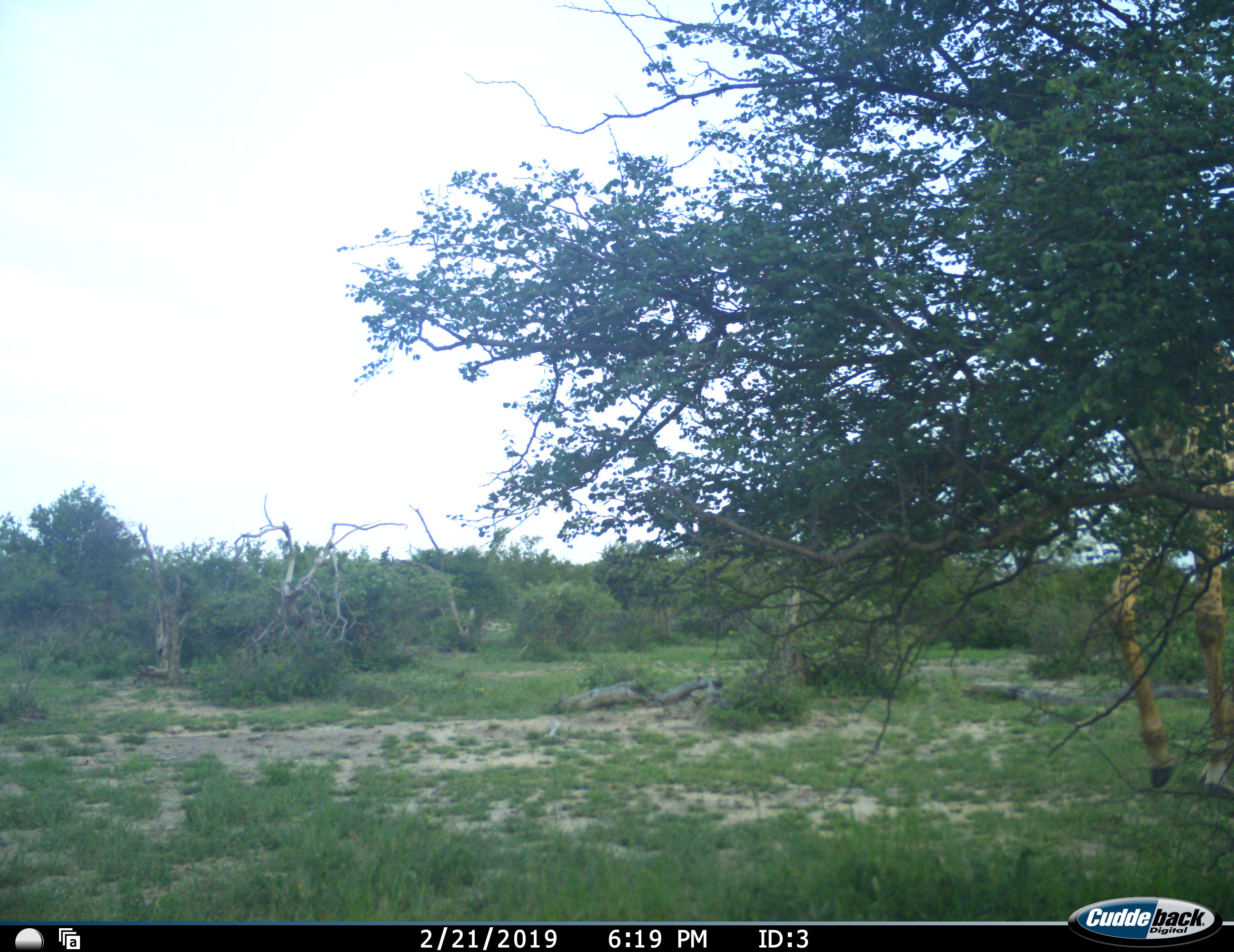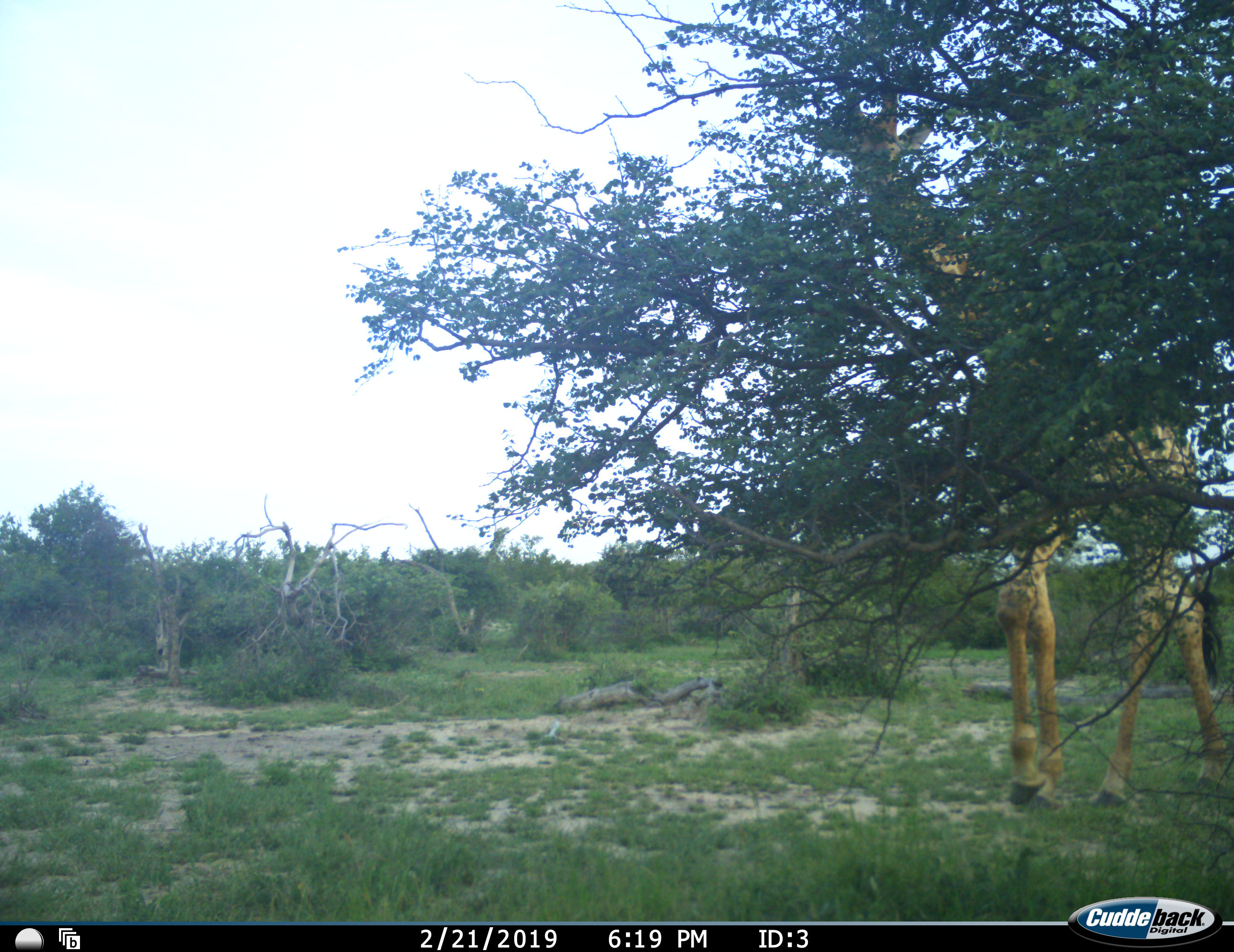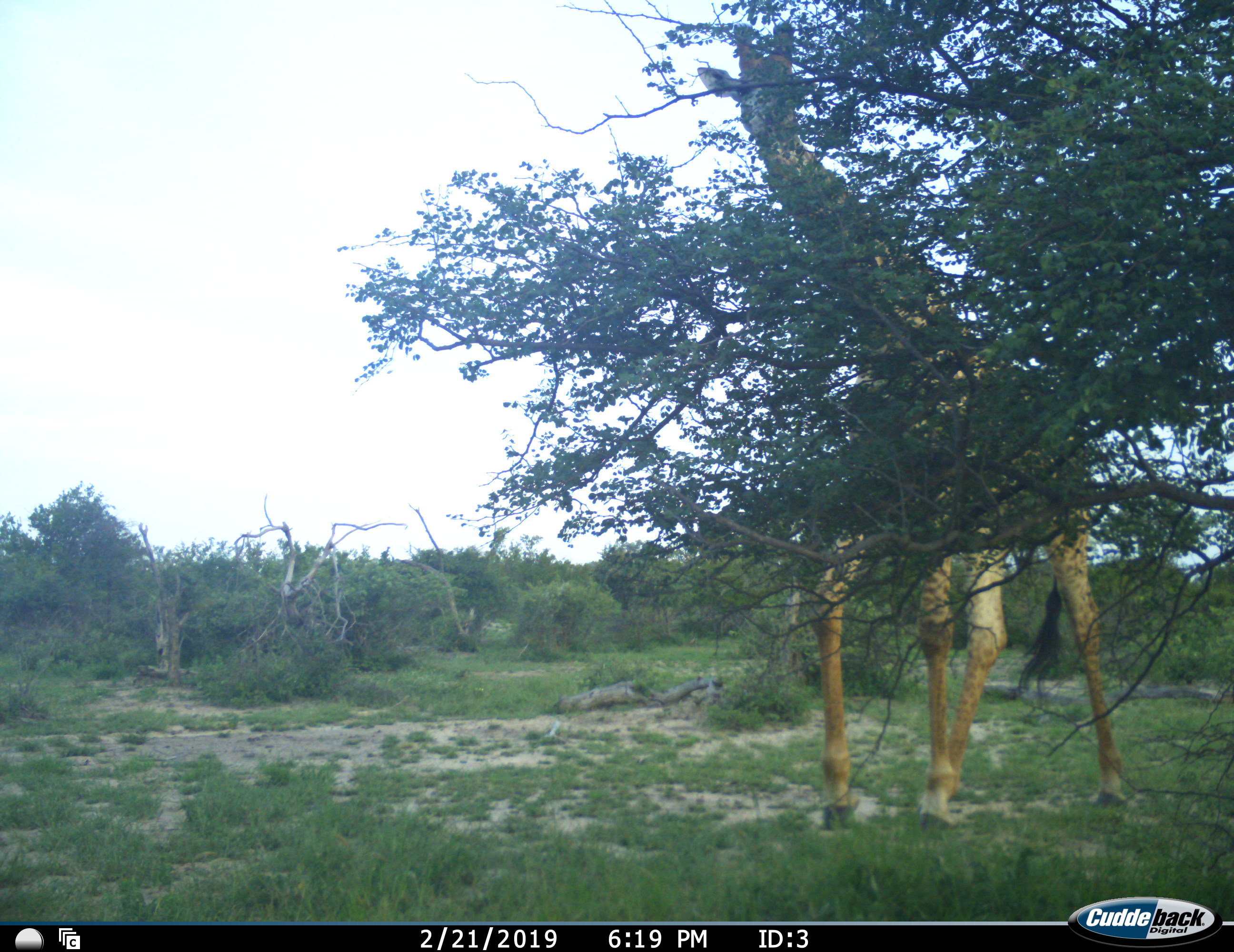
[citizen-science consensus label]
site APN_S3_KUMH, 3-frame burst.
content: unidentified animal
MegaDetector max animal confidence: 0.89